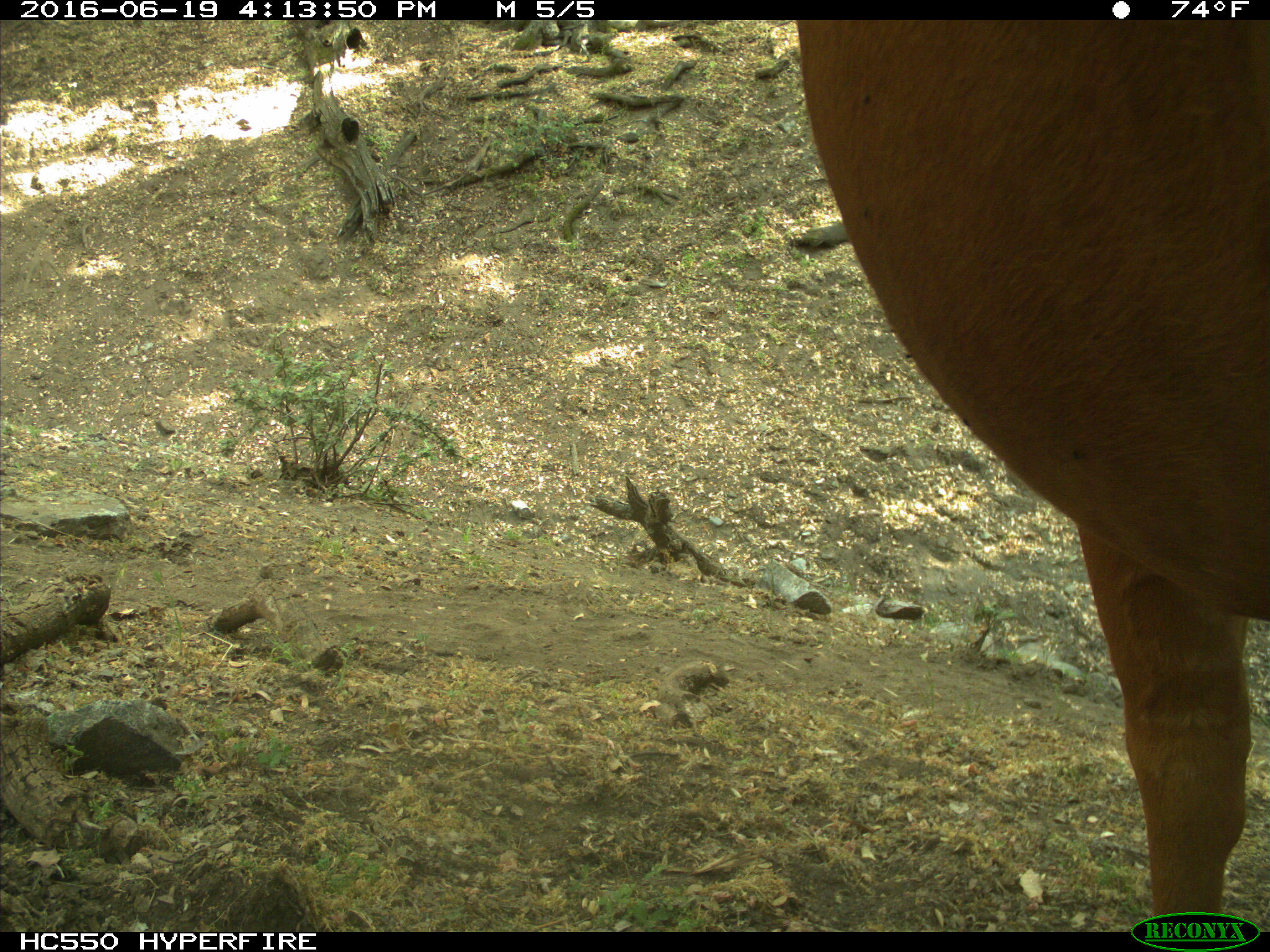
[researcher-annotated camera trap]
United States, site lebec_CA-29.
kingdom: Animalia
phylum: Chordata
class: Mammalia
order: Artiodactyla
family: Bovidae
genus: Bos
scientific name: Bos taurus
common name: domestic cow